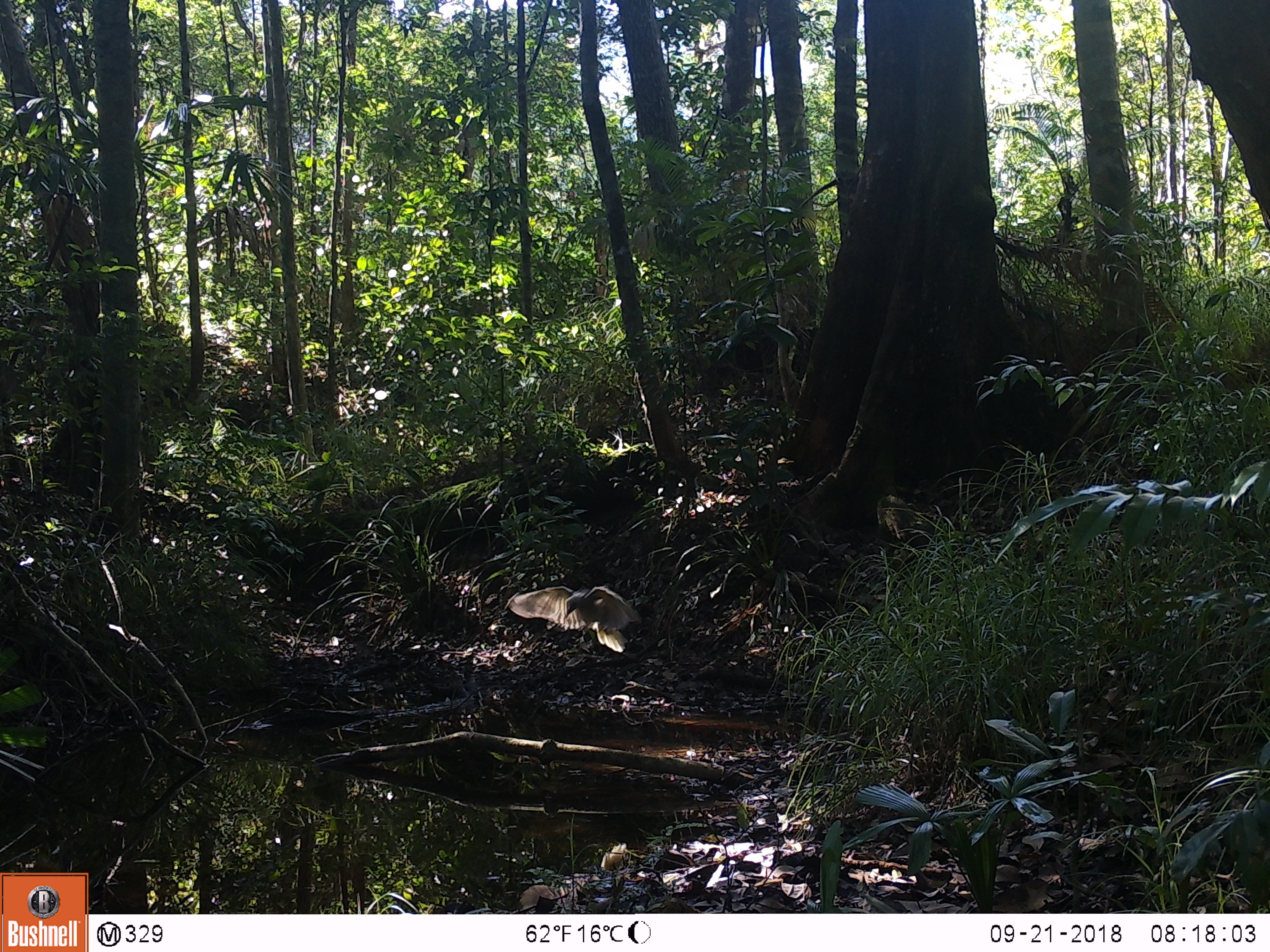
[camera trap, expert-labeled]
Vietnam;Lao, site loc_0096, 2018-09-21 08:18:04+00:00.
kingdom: Animalia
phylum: Chordata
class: Aves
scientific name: Aves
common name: bird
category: unidentified bird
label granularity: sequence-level